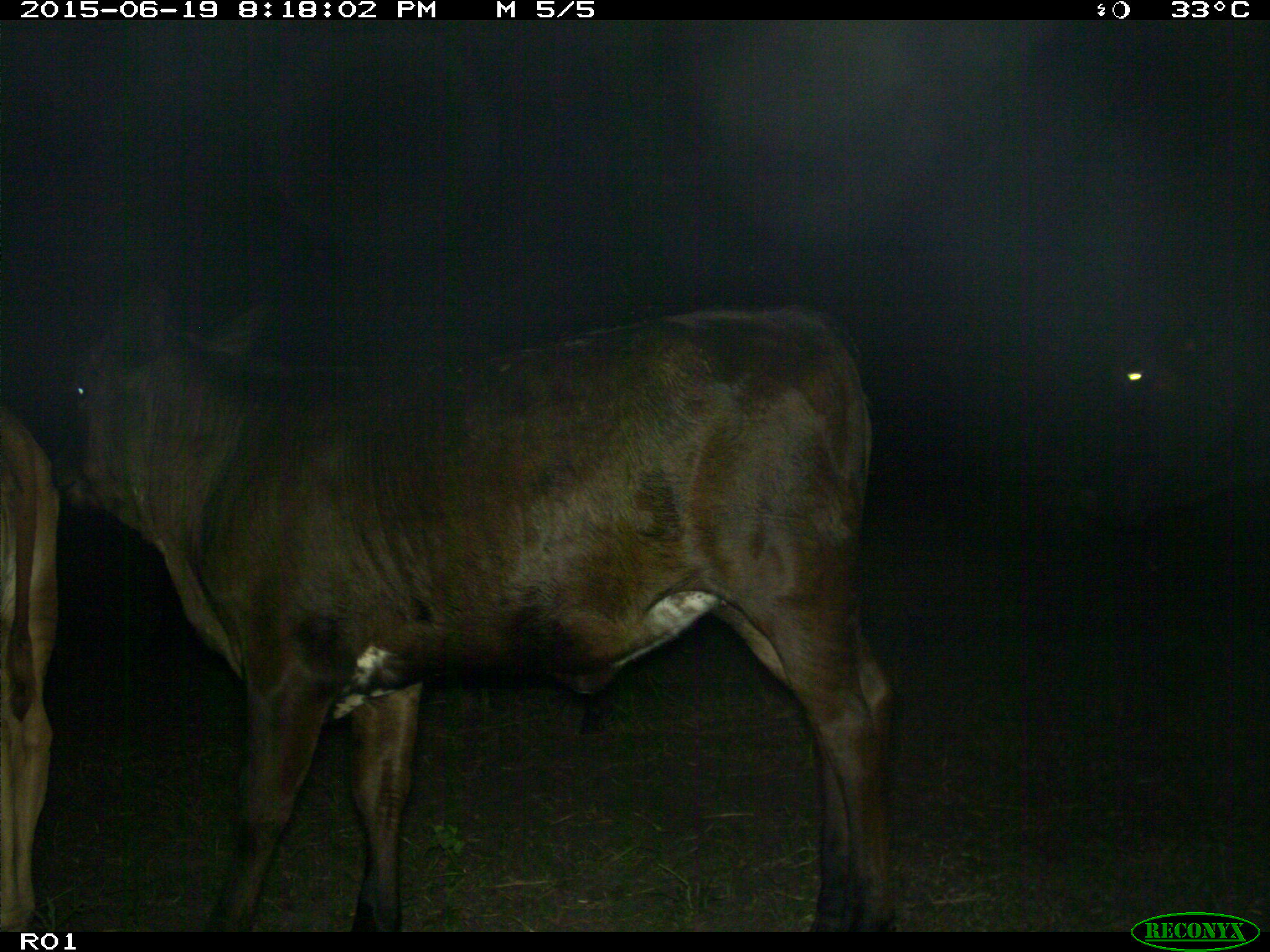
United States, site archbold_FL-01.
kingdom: Animalia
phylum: Chordata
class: Mammalia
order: Artiodactyla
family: Bovidae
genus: Bos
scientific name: Bos taurus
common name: domestic cow